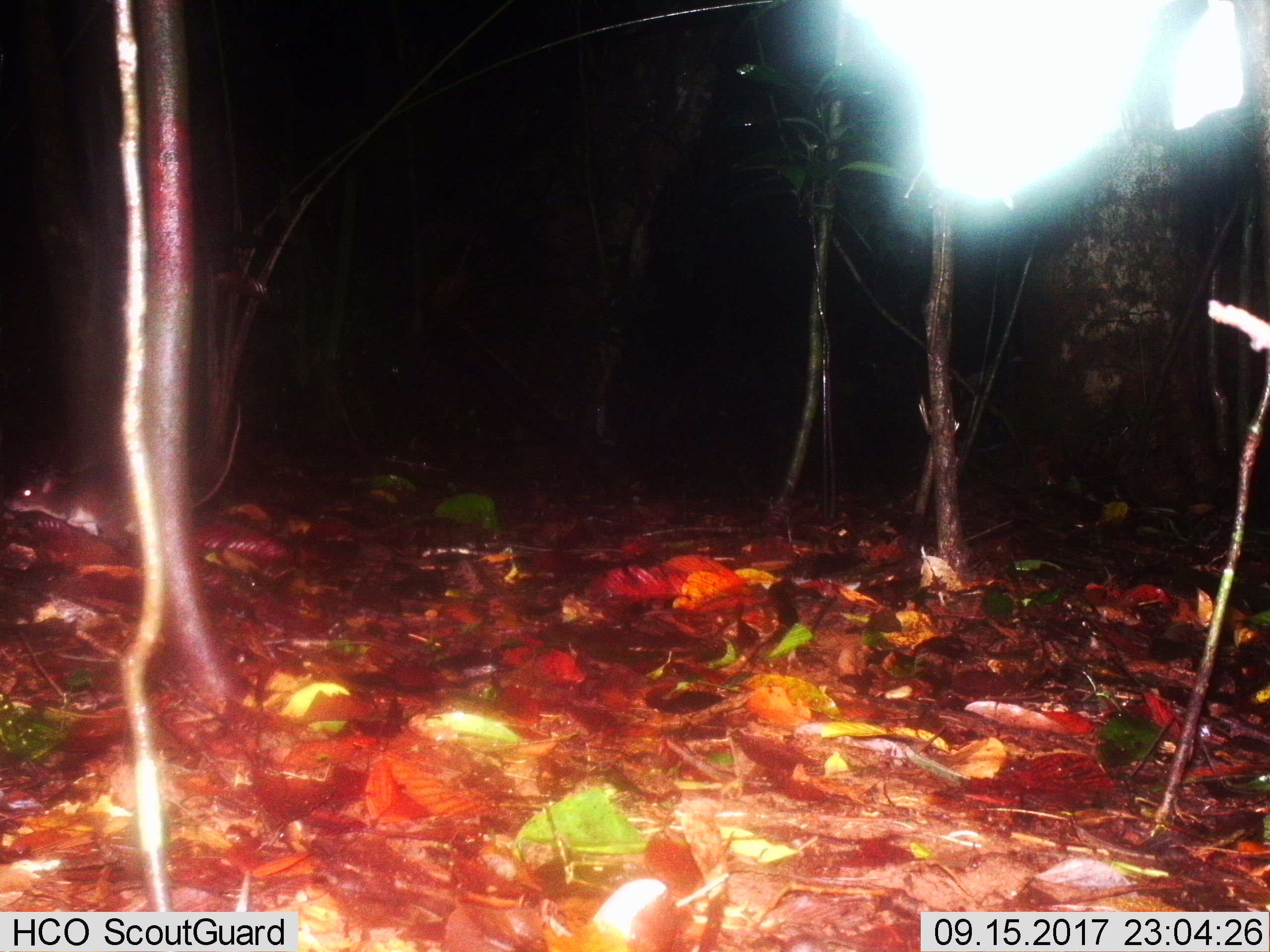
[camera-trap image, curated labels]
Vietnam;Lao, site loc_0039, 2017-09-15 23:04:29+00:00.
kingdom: Animalia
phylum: Chordata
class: Mammalia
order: Rodentia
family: Muridae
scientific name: Muridae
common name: old-world mice and rats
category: unidentified murid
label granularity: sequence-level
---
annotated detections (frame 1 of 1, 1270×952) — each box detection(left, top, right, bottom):
unidentified murid: detection(6, 404, 242, 533)